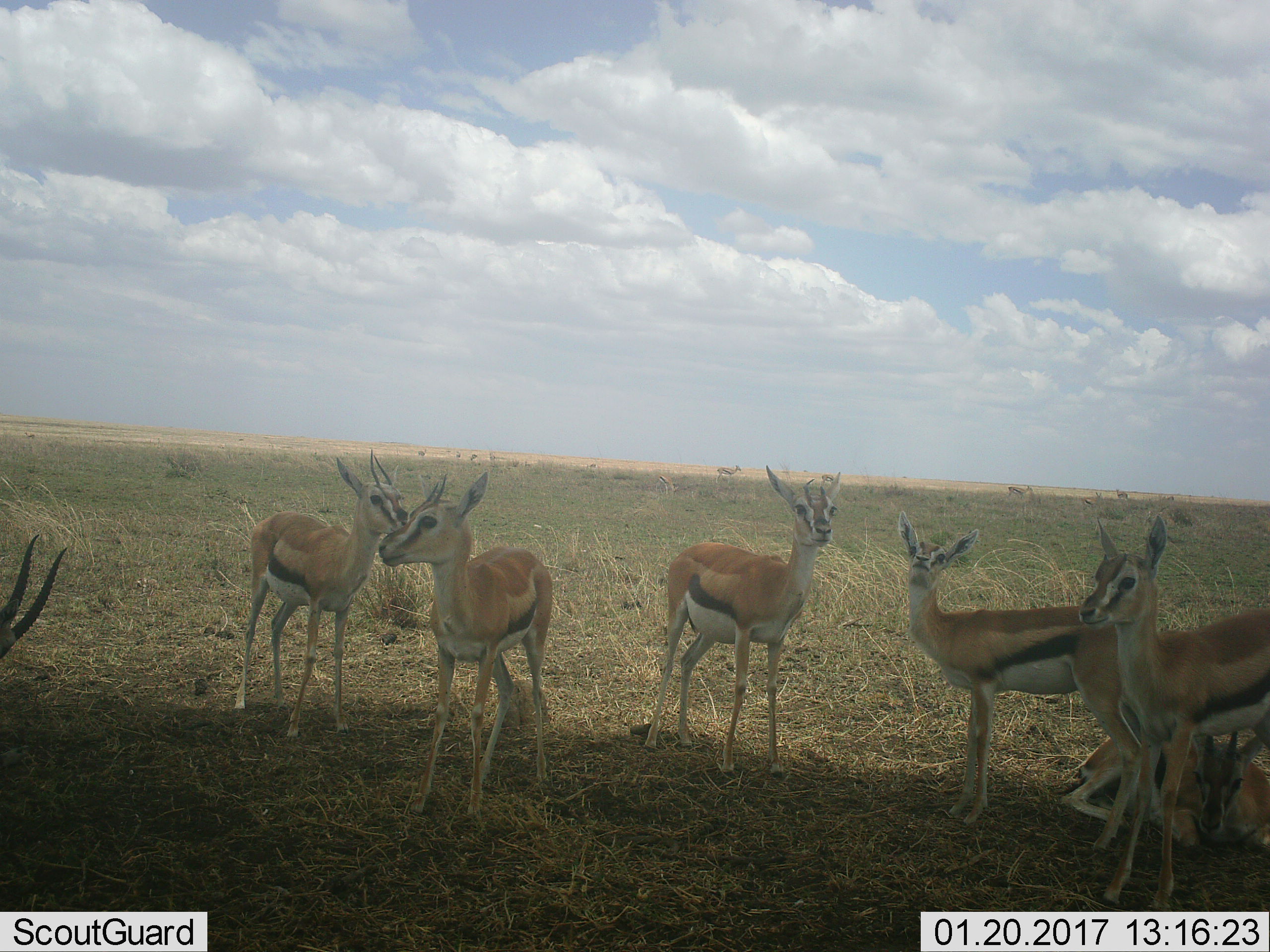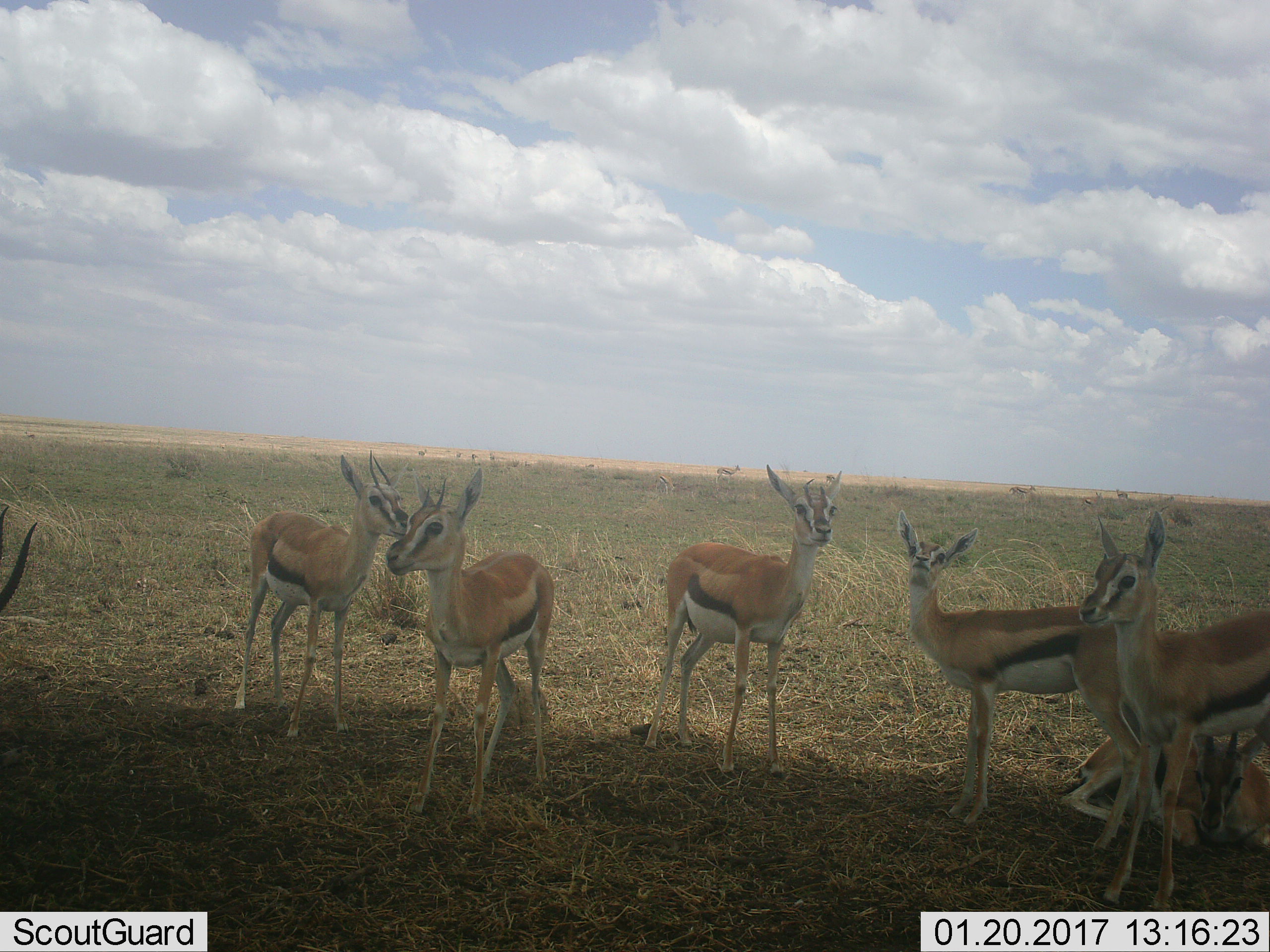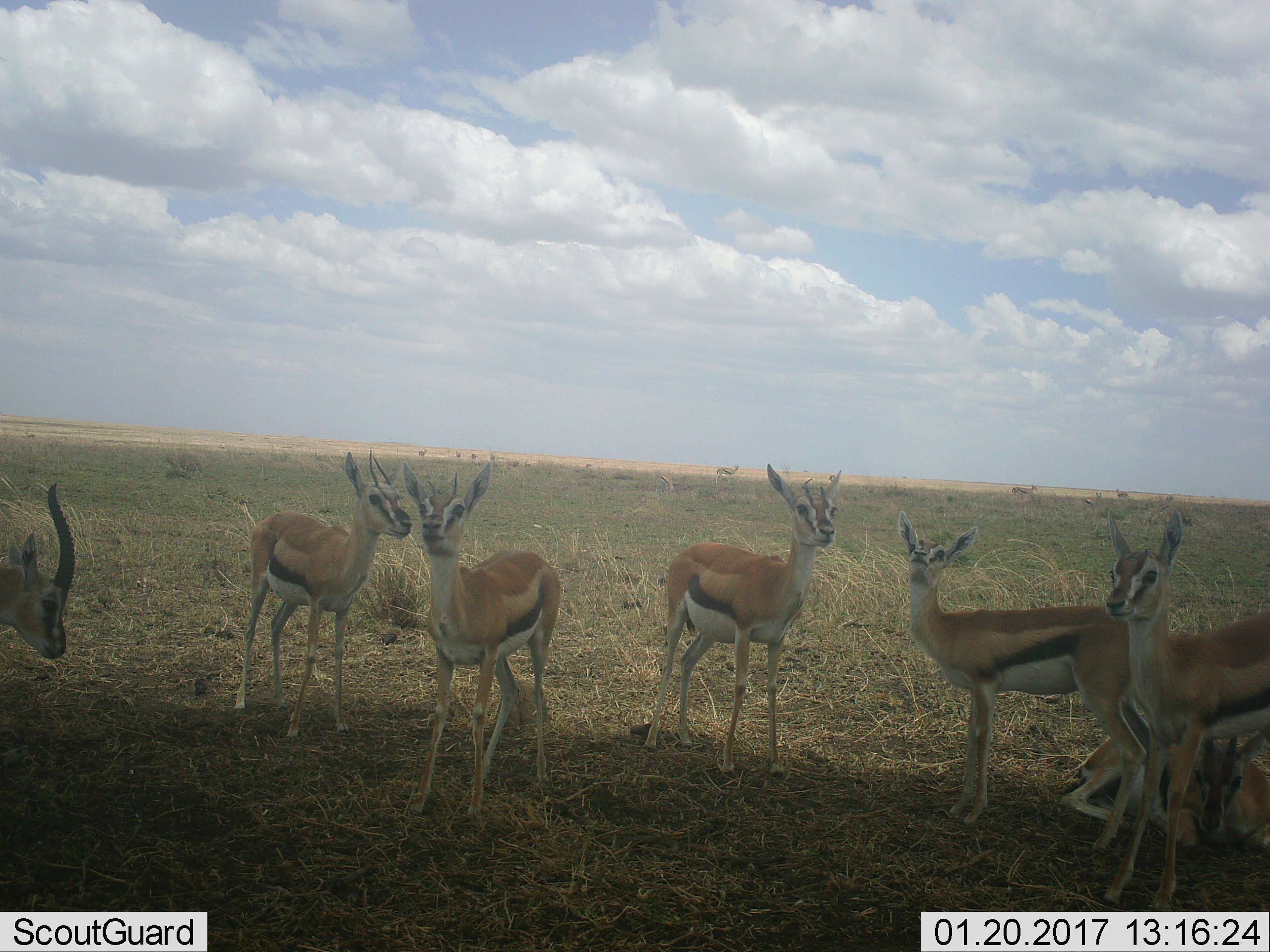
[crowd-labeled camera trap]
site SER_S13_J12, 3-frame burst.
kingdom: Animalia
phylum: Chordata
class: Mammalia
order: Artiodactyla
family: Bovidae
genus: Eudorcas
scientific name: Eudorcas thomsonii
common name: thomson's gazelle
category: gazellethomsons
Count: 11-50.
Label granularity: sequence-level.